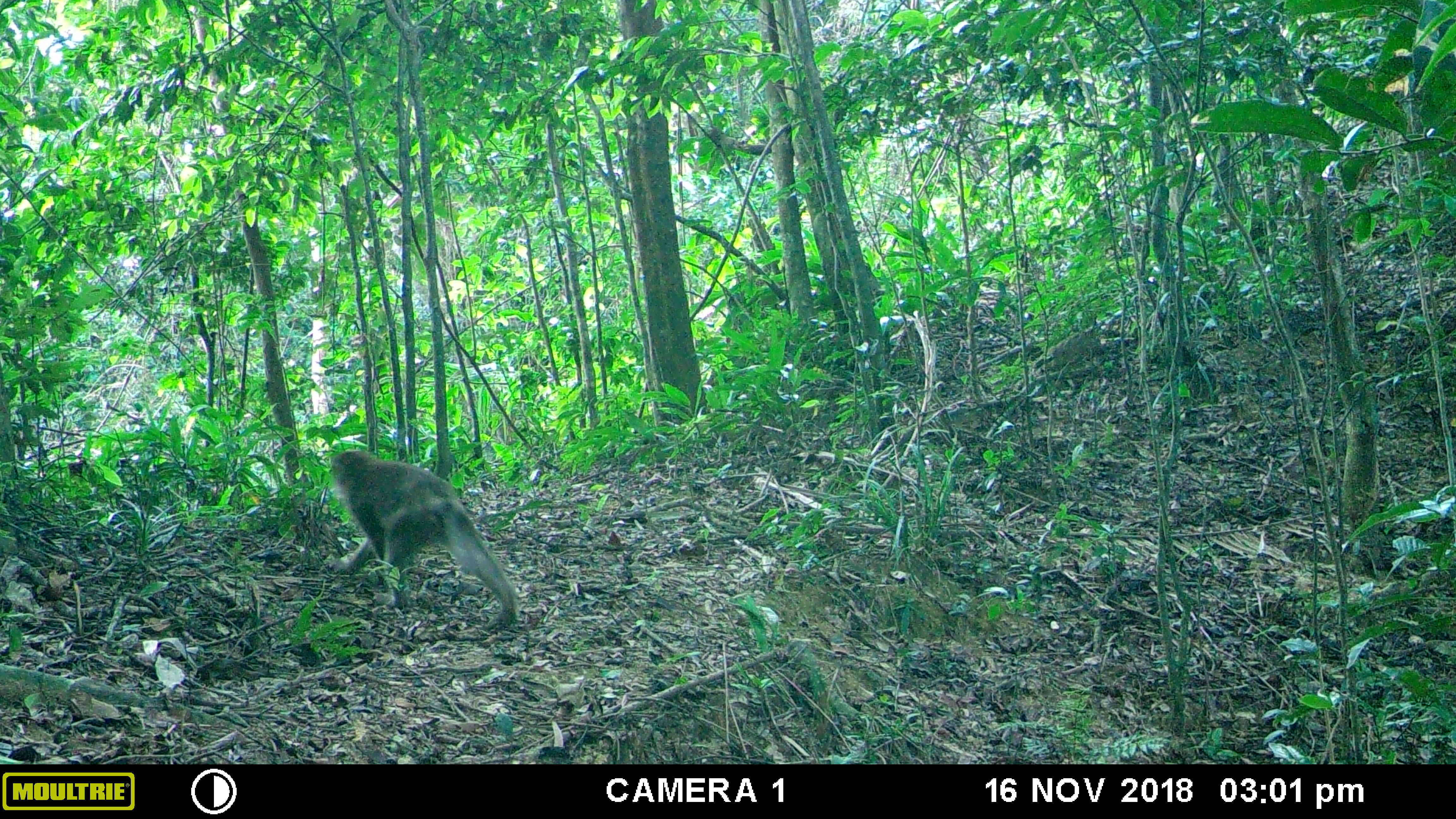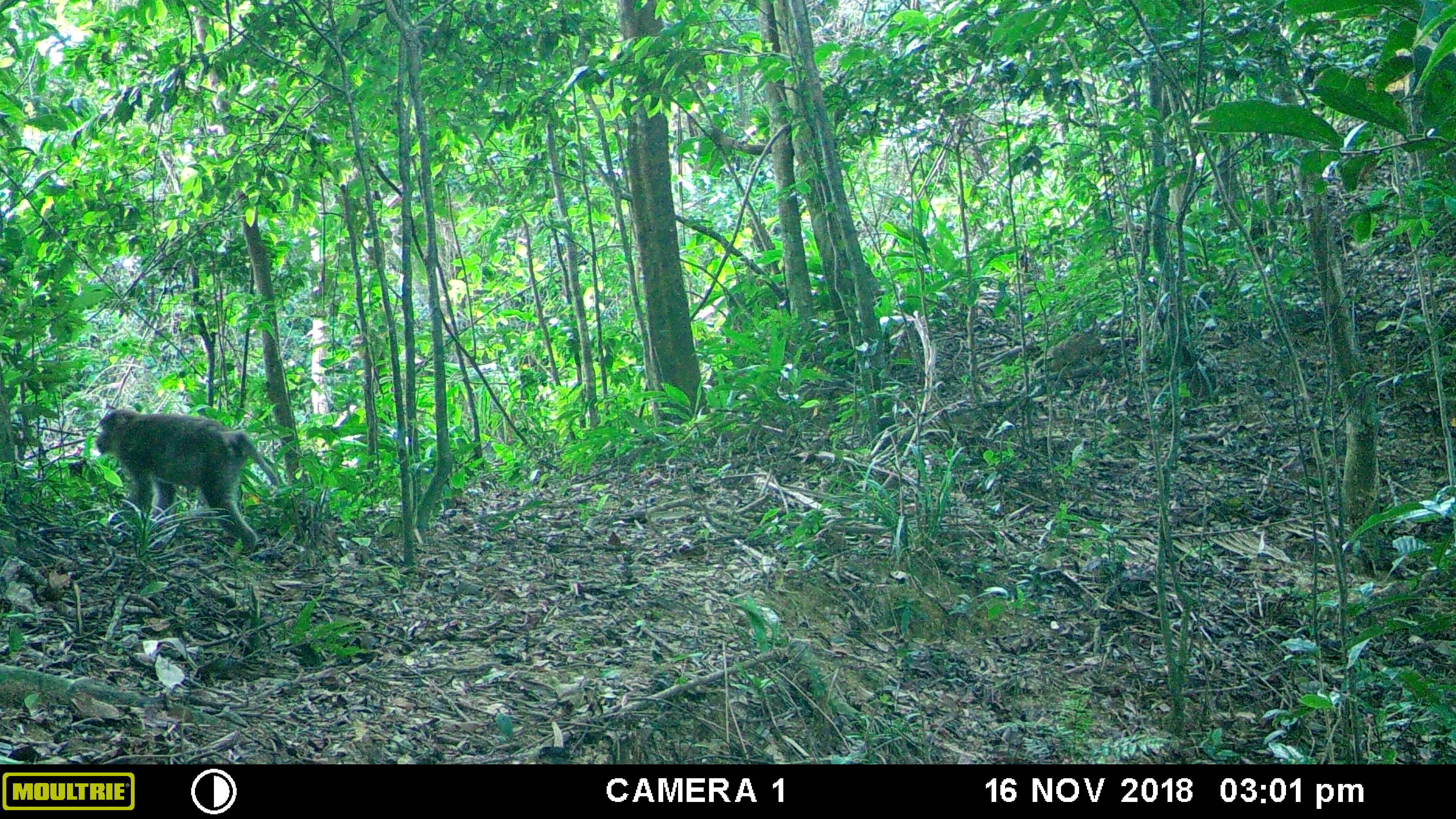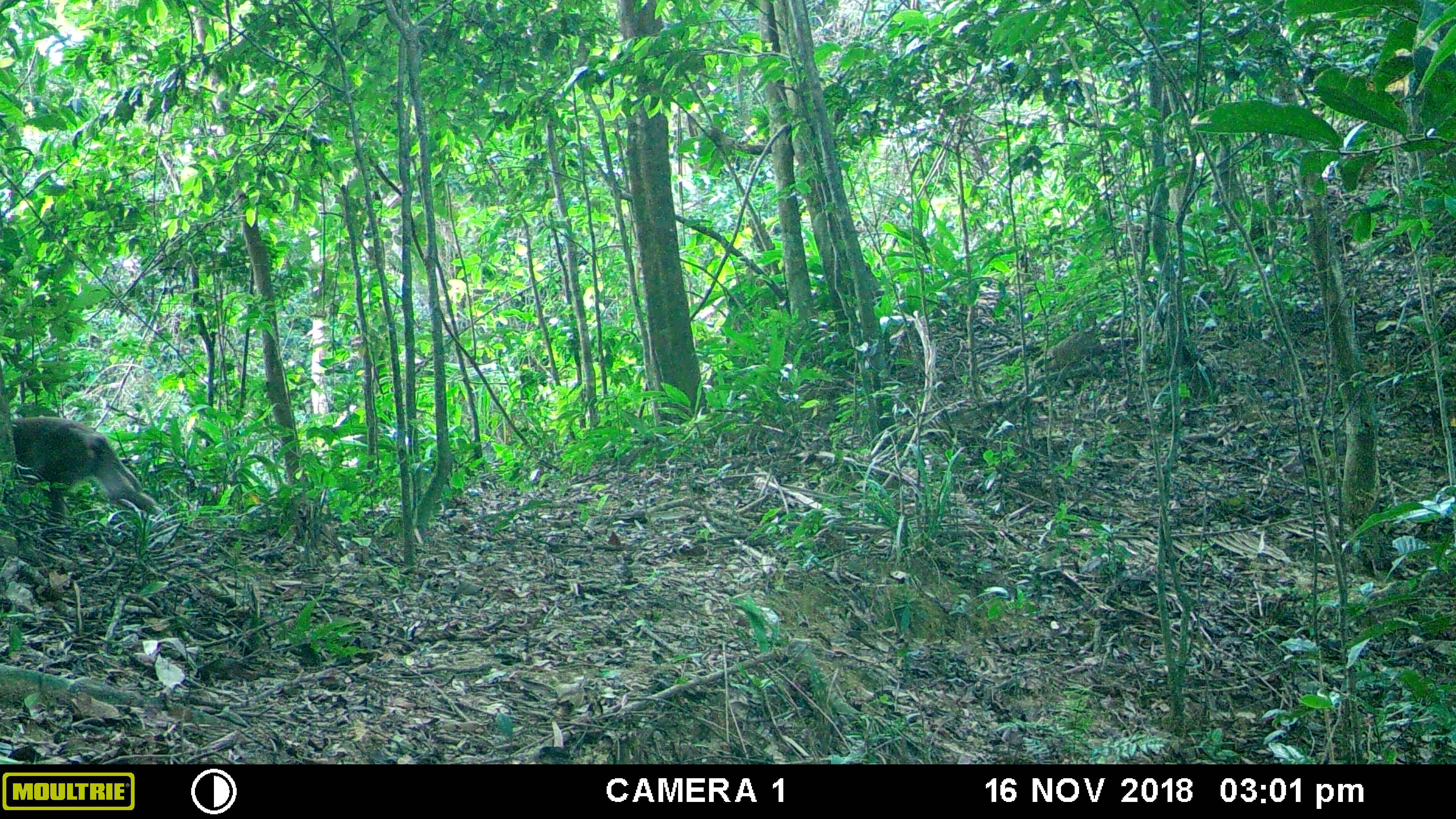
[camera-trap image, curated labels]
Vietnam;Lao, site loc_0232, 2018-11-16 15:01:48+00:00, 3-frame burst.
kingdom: Animalia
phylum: Chordata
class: Mammalia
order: Primates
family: Cercopithecidae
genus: Macaca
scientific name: Macaca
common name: macaques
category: assam or rhesus macaque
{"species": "assam or rhesus macaque (macaques) (Macaca)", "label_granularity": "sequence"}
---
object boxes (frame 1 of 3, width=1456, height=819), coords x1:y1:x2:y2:
assam or rhesus macaque: 325:450:520:633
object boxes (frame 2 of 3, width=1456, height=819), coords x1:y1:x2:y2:
assam or rhesus macaque: 95:407:278:555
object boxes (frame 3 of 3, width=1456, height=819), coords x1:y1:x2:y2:
assam or rhesus macaque: 11:415:163:523